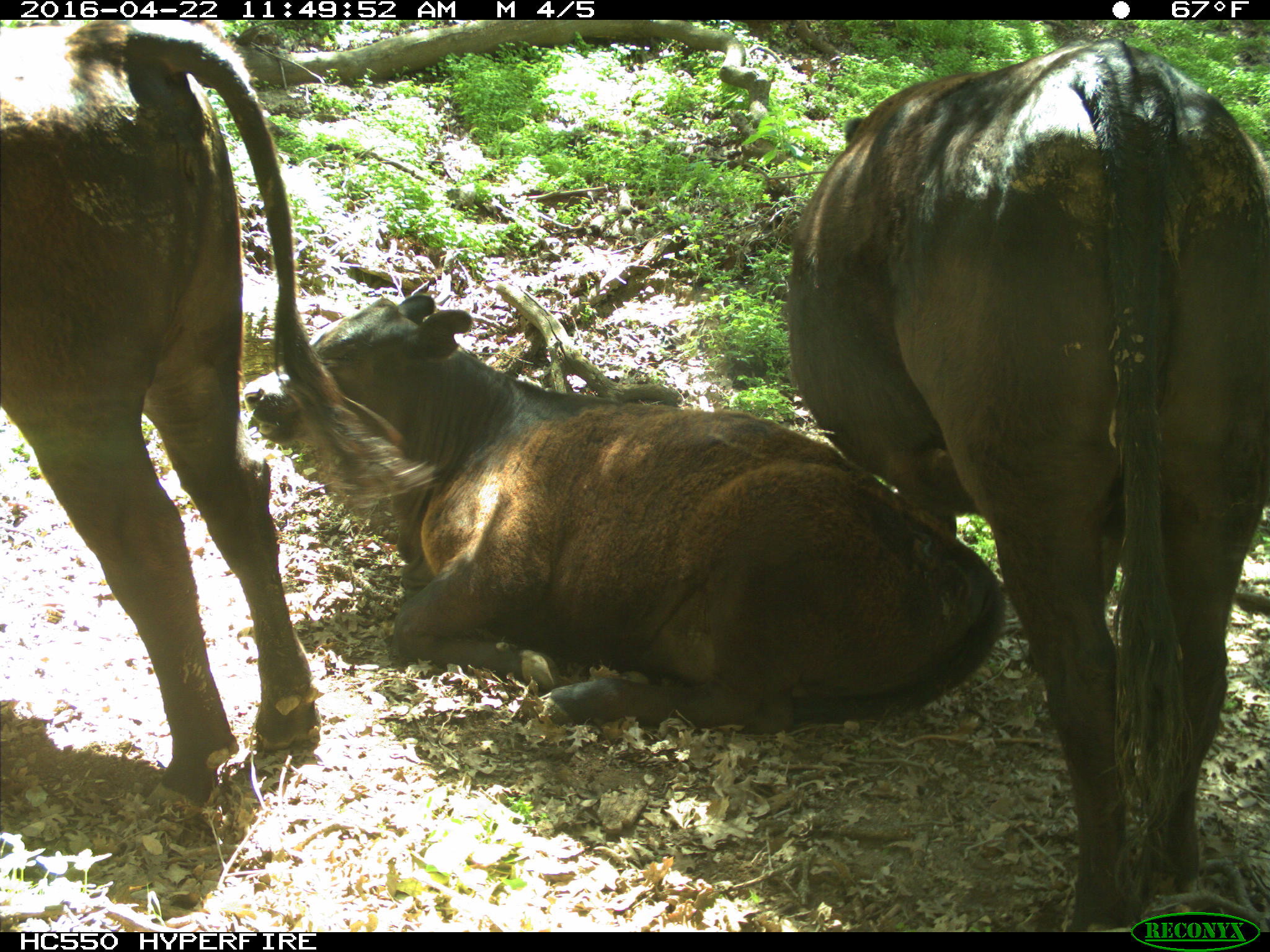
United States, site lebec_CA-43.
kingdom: Animalia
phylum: Chordata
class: Mammalia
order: Artiodactyla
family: Bovidae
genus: Bos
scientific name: Bos taurus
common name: domestic cow